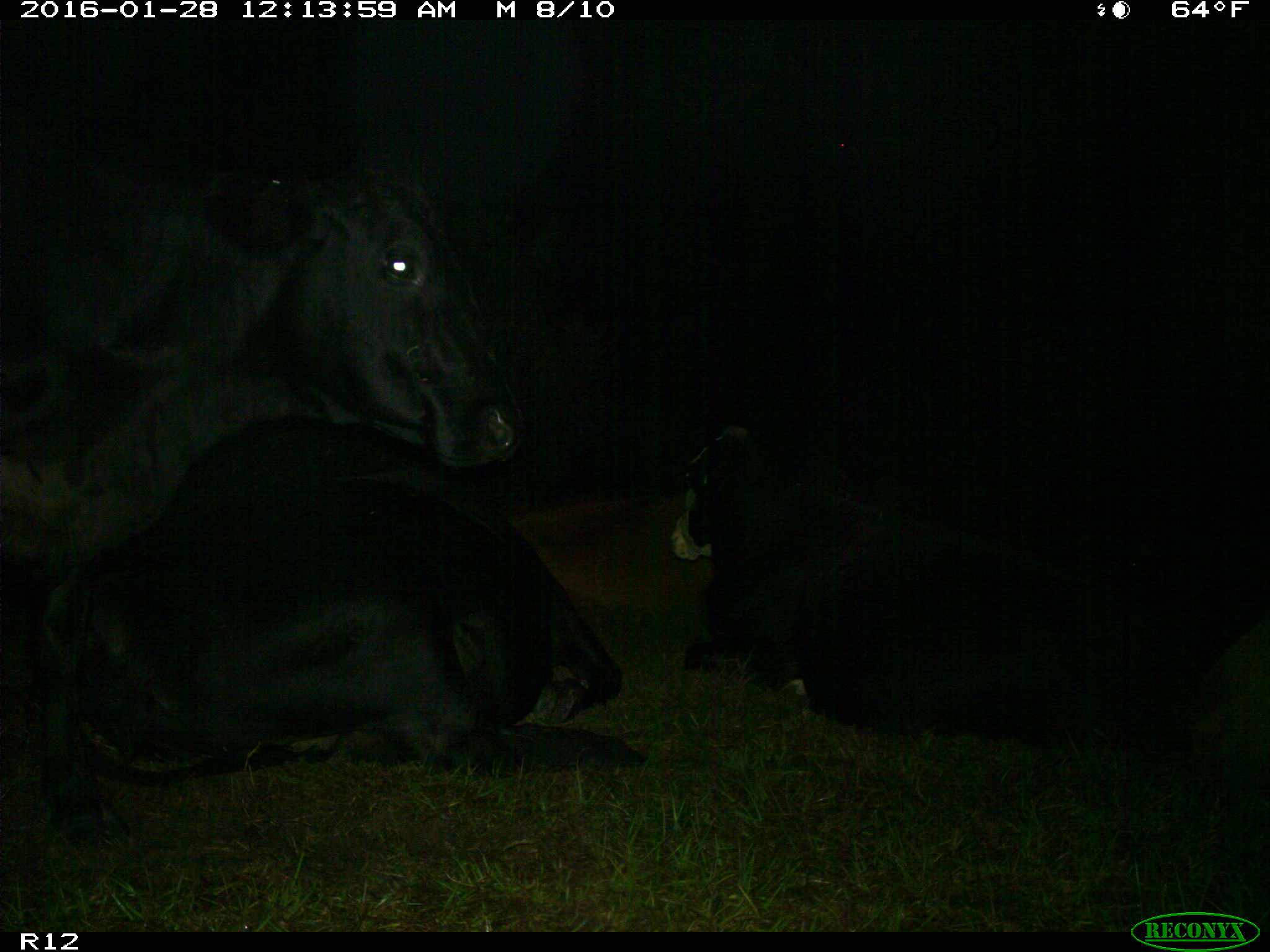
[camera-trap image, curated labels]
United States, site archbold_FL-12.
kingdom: Animalia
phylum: Chordata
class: Mammalia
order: Artiodactyla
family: Bovidae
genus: Bos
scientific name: Bos taurus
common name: domestic cow